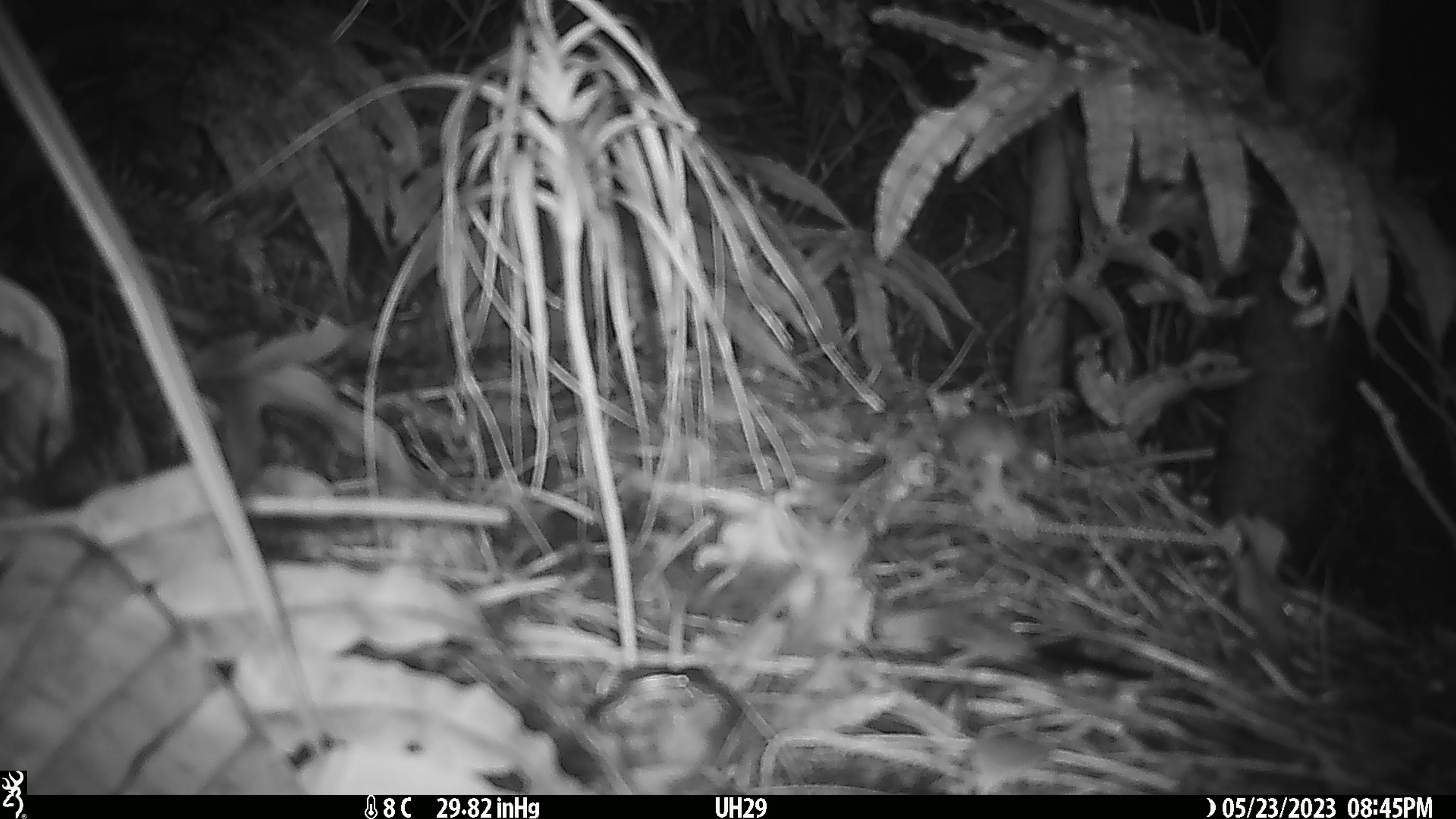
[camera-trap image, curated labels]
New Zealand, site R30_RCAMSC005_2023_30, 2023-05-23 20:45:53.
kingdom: Animalia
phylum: Chordata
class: Mammalia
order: Rodentia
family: Muridae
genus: Mus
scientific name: Mus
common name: mouse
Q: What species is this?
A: Mouse (Mus).